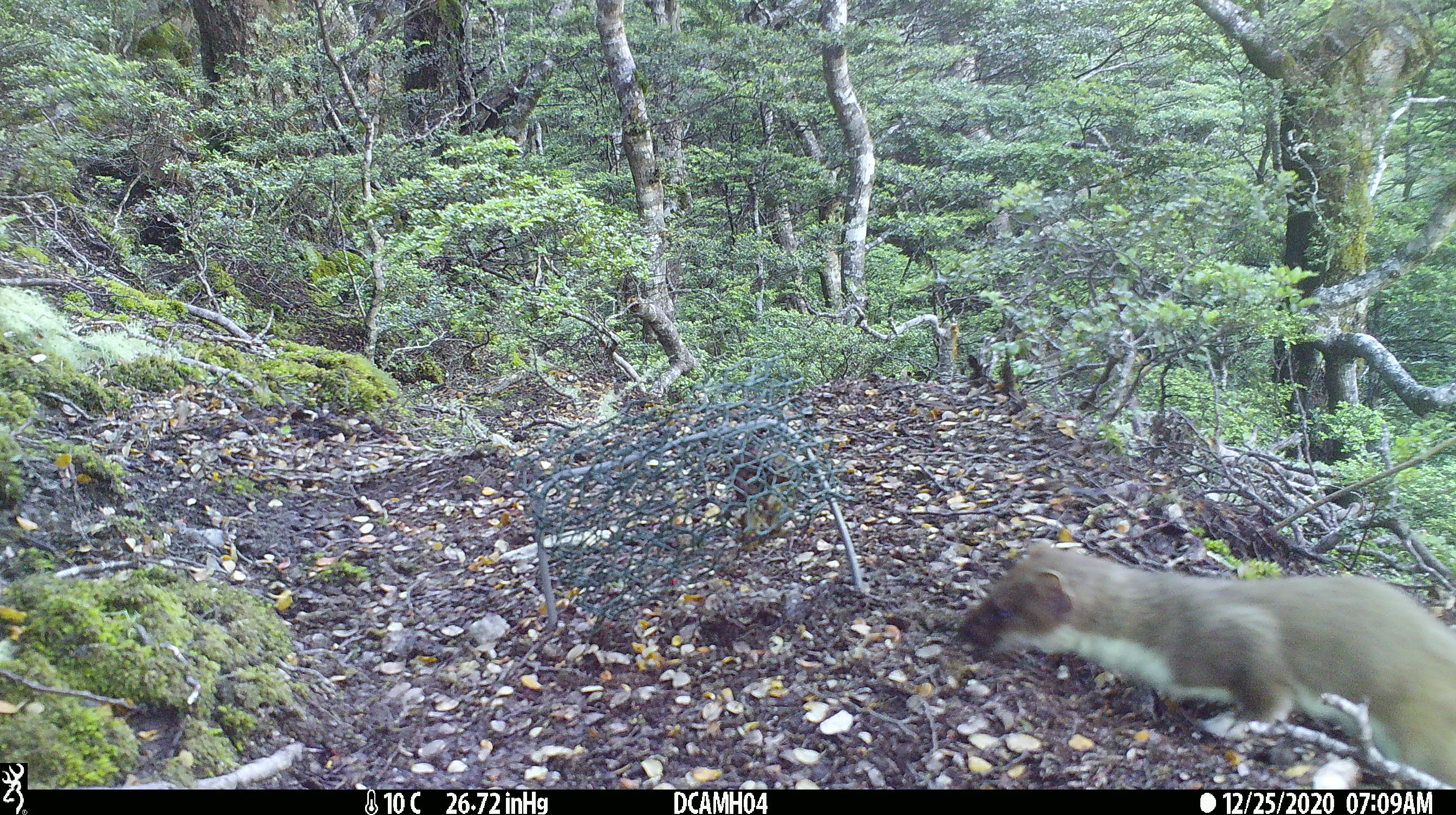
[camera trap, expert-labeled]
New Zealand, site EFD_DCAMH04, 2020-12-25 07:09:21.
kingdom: Animalia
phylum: Chordata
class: Mammalia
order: Carnivora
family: Mustelidae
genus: Mustela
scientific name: Mustela erminea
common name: stoat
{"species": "stoat (Mustela erminea)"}